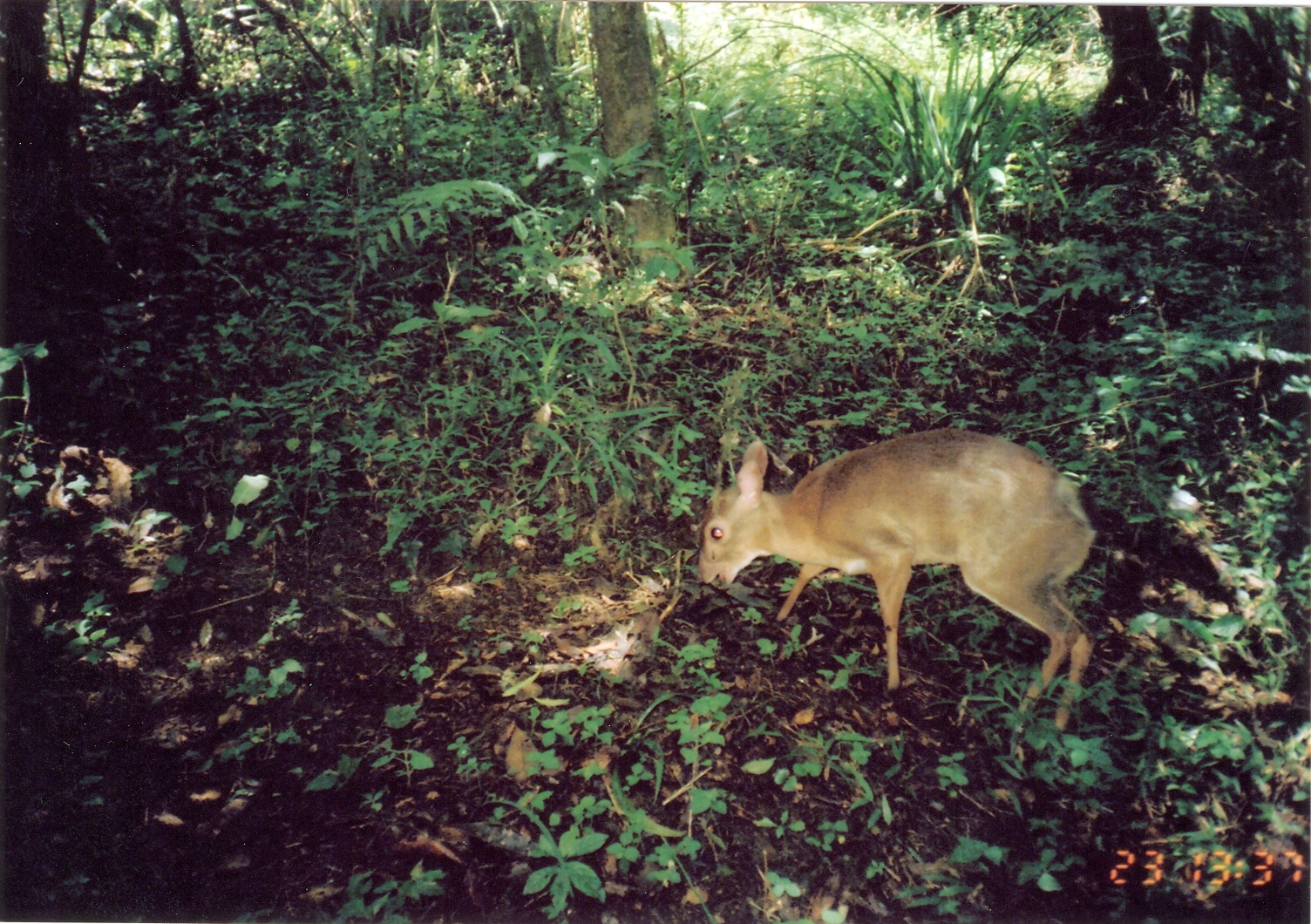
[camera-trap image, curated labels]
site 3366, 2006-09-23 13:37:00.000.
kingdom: Animalia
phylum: Chordata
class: Mammalia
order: Artiodactyla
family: Bovidae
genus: Nesotragus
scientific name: Nesotragus moschatus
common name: suni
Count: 1.